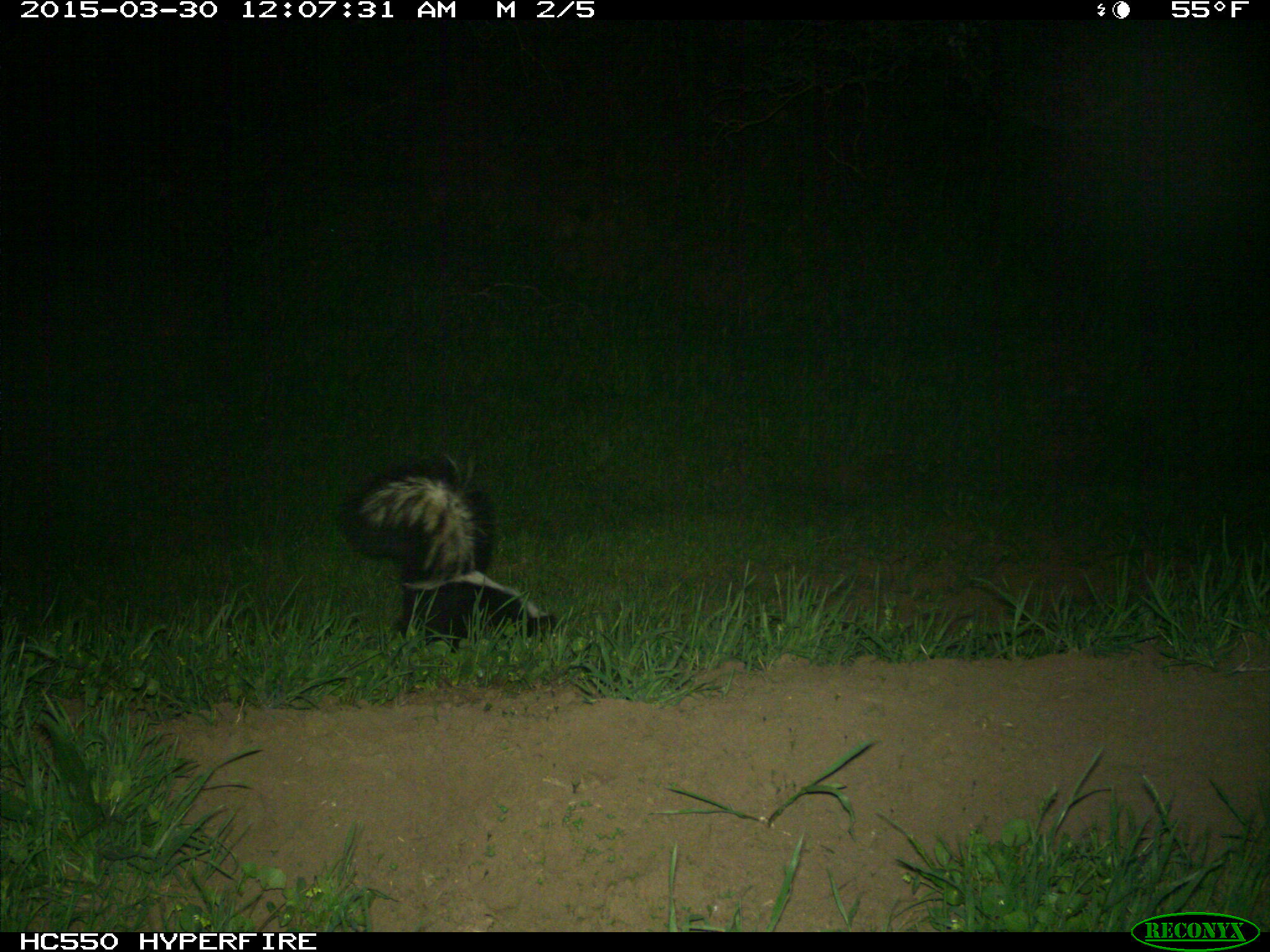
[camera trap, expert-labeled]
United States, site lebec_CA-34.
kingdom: Animalia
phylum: Chordata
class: Mammalia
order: Carnivora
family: Mephitidae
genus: Mephitis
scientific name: Mephitis mephitis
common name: striped skunk